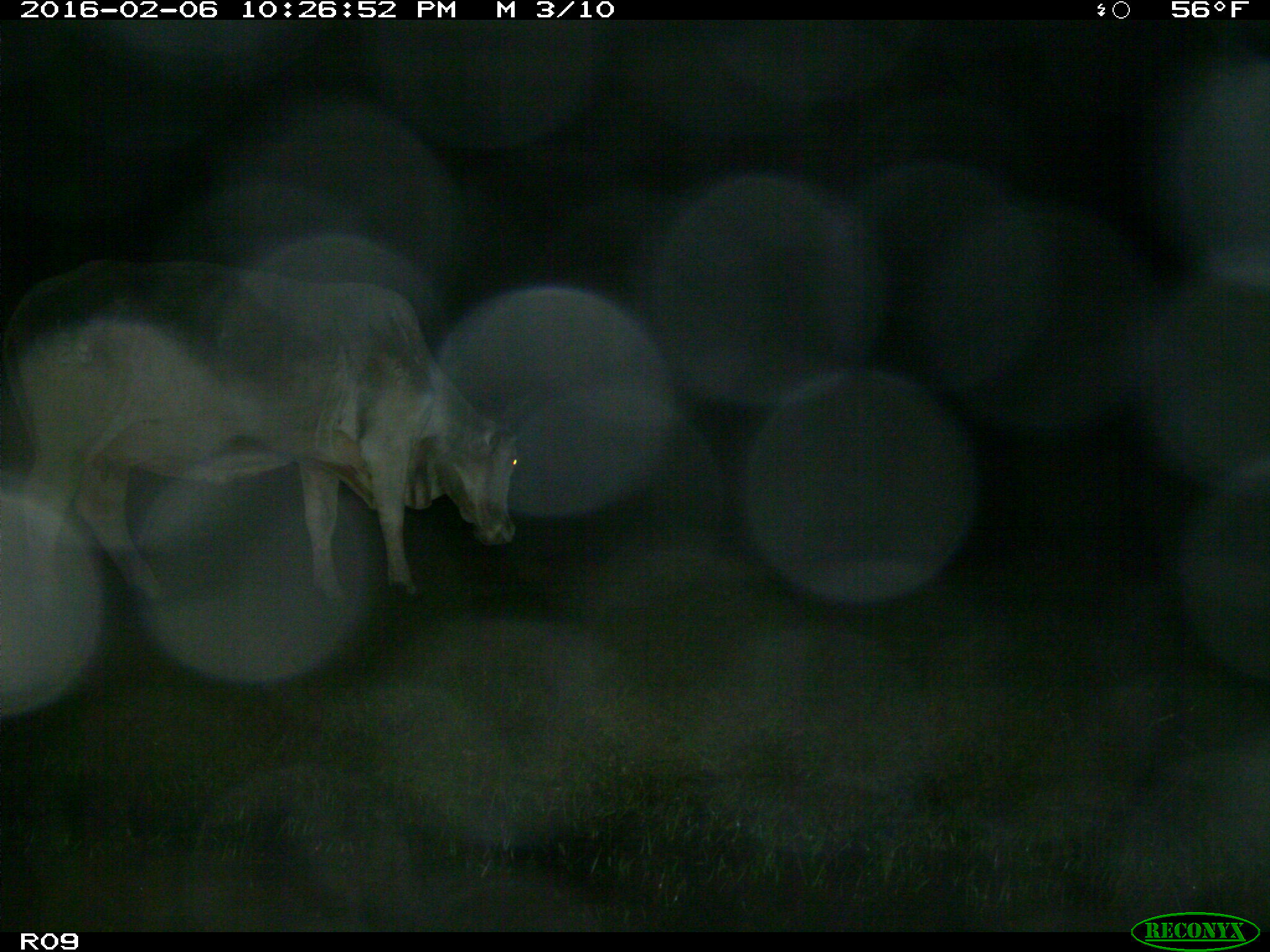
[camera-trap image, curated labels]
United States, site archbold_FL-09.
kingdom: Animalia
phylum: Chordata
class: Mammalia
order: Artiodactyla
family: Bovidae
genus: Bos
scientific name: Bos taurus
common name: domestic cow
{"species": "Bos taurus (domestic cow)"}